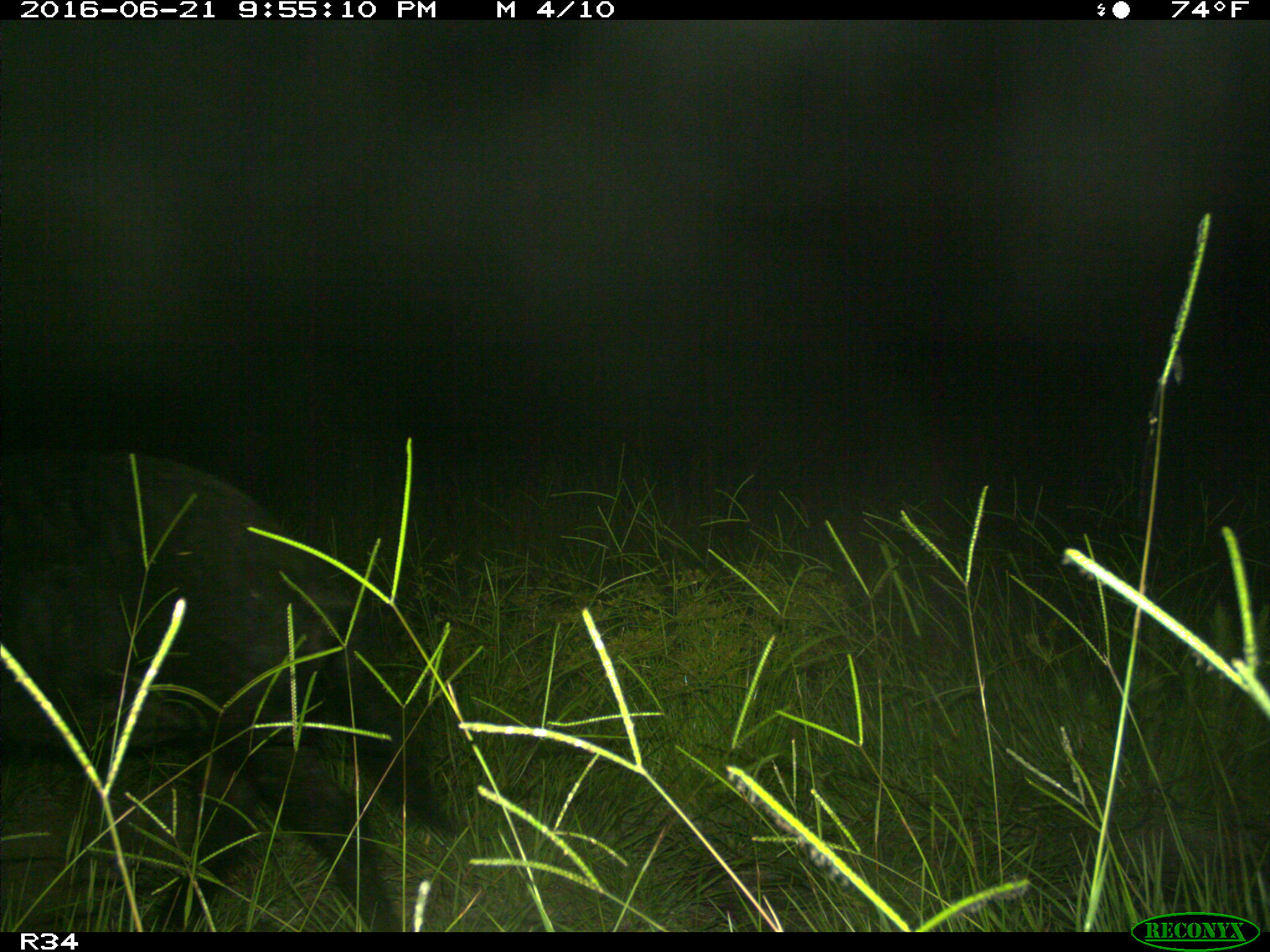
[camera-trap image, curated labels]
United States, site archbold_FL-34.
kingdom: Animalia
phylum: Chordata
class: Mammalia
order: Artiodactyla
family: Suidae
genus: Sus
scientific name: Sus scrofa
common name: wild boar